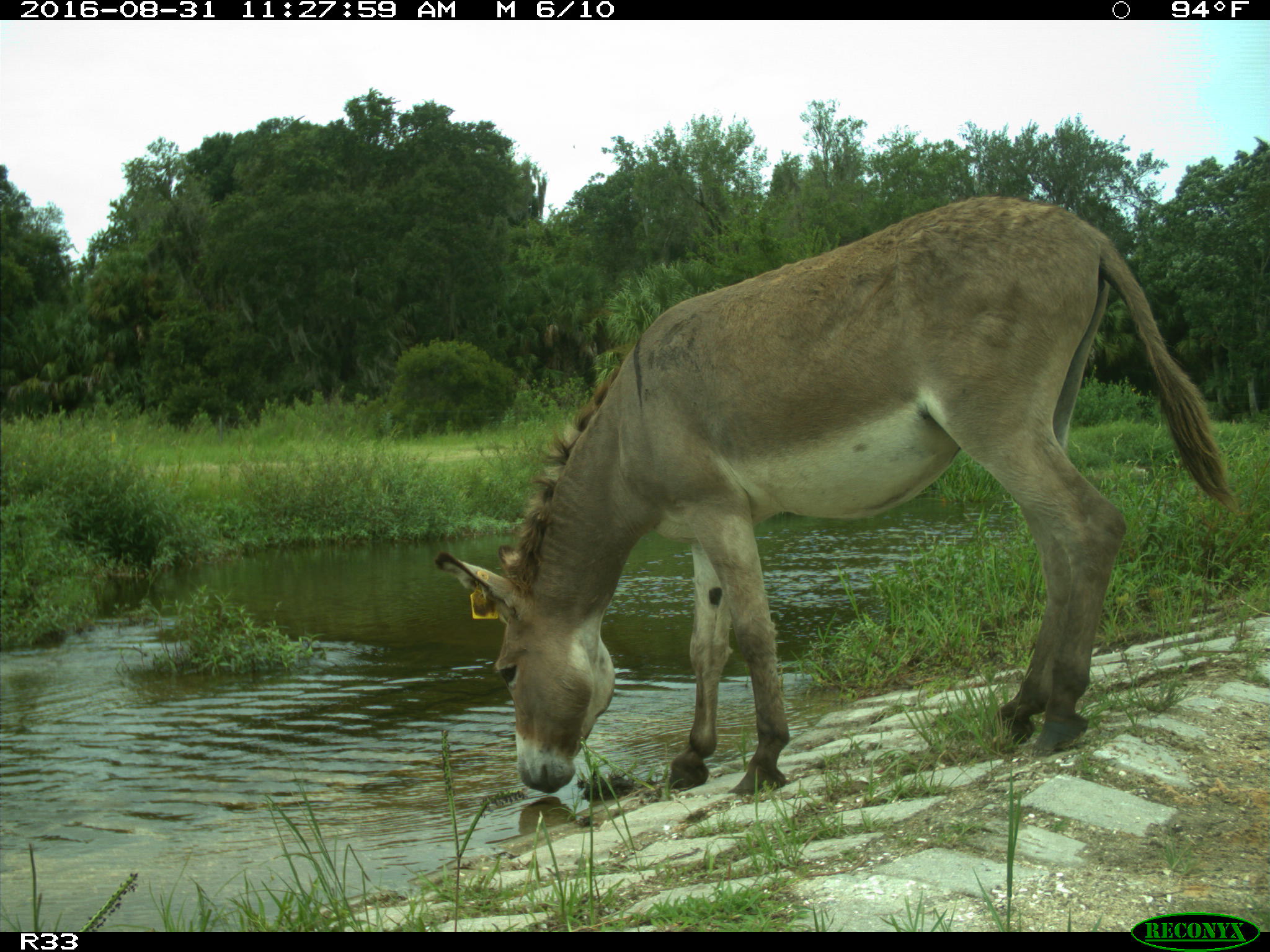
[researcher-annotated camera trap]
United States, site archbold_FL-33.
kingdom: Animalia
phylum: Chordata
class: Mammalia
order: Perissodactyla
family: Equidae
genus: Equus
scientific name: Equus africanus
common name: african wild ass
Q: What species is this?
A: Equus africanus (african wild ass).